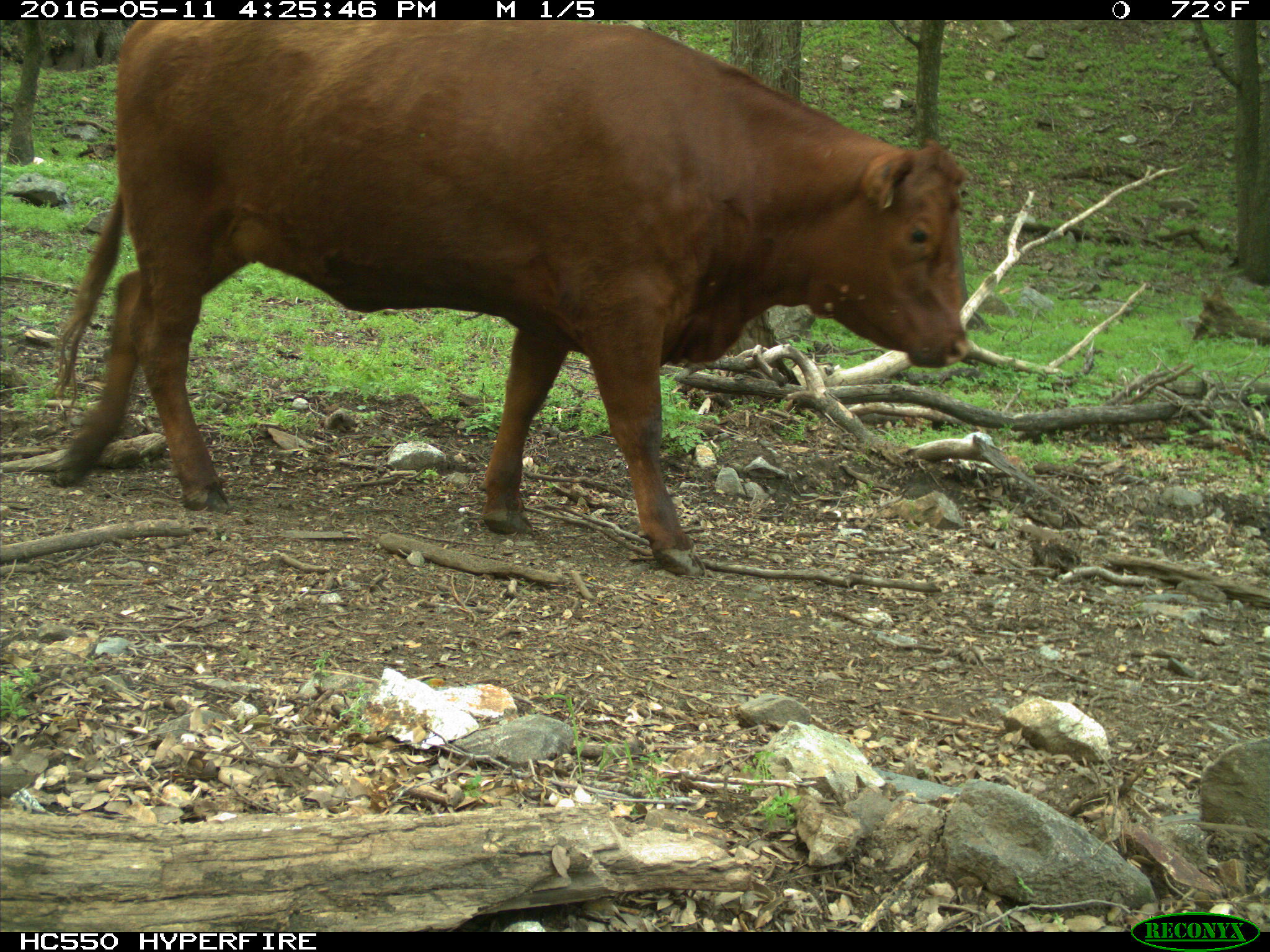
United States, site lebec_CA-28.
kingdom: Animalia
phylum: Chordata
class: Mammalia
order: Artiodactyla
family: Bovidae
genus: Bos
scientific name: Bos taurus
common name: domestic cow